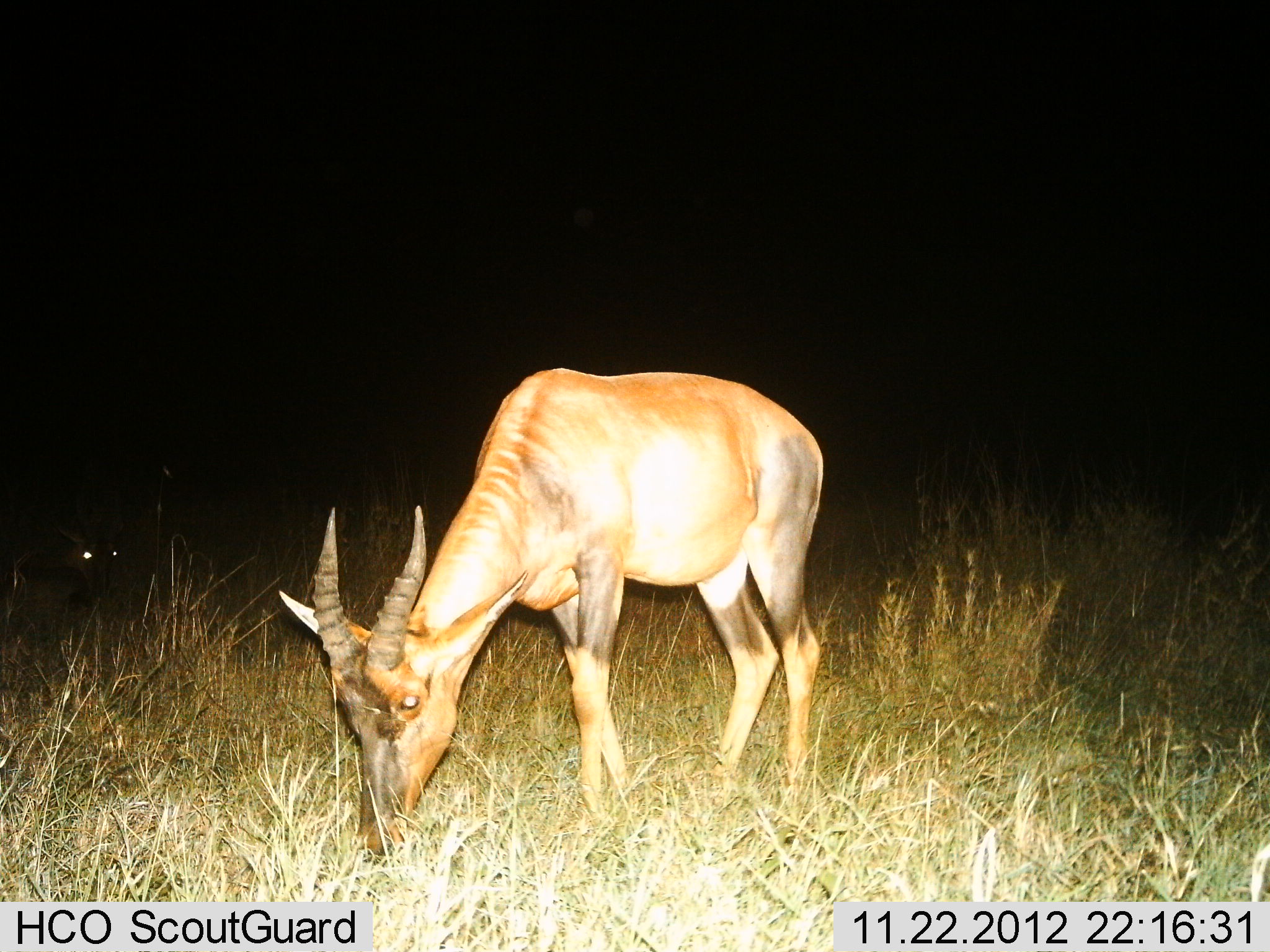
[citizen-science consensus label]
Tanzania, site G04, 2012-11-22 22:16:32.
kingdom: Animalia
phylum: Chordata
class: Mammalia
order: Artiodactyla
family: Bovidae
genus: Damaliscus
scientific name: Damaliscus lunatus jimela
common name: topi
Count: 1.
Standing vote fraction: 60%.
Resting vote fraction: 20%.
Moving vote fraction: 0%.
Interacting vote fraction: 0%.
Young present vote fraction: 0%.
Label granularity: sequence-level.